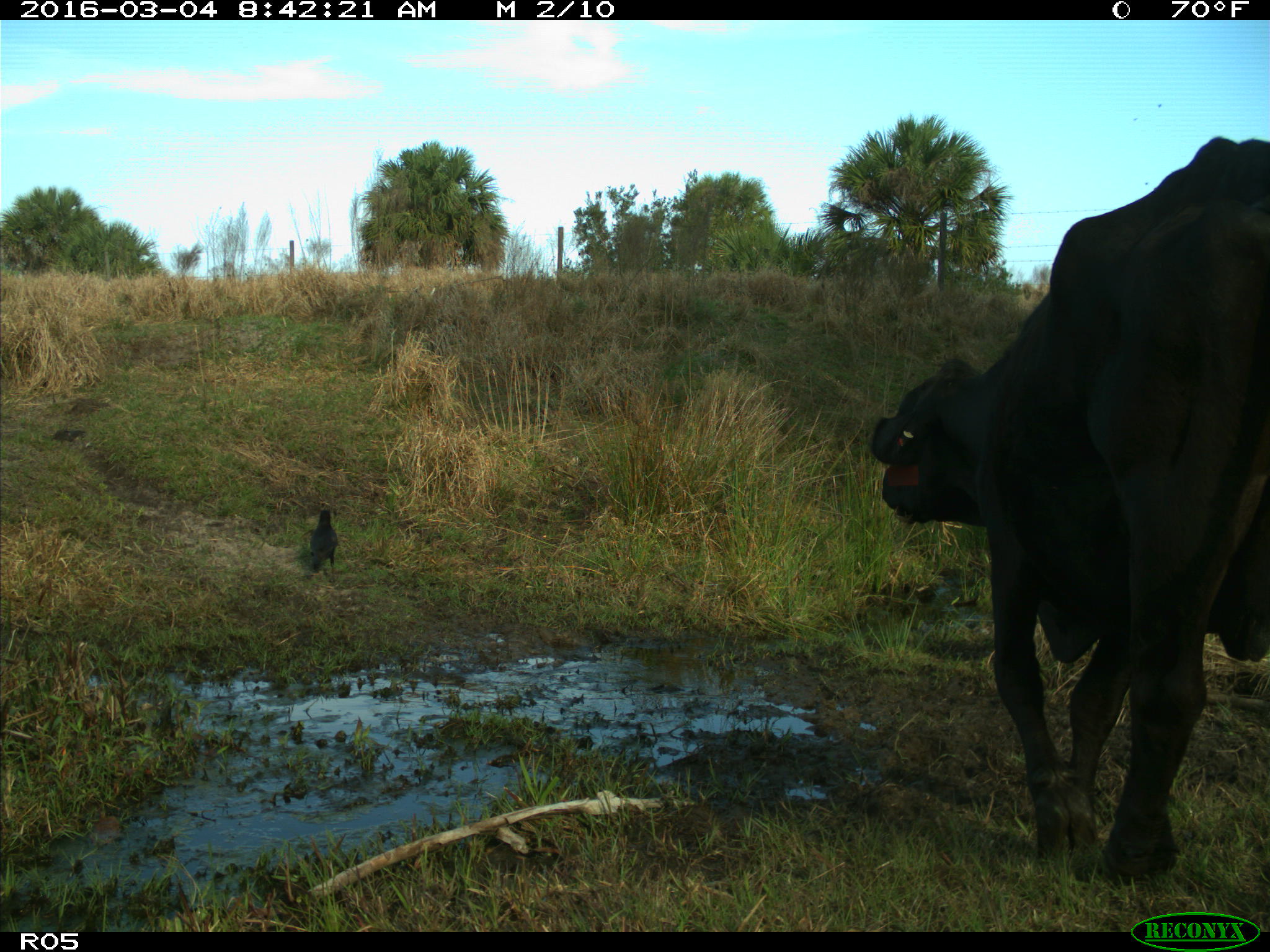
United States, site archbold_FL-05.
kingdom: Animalia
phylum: Chordata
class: Mammalia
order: Artiodactyla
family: Bovidae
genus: Bos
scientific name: Bos taurus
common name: domestic cow